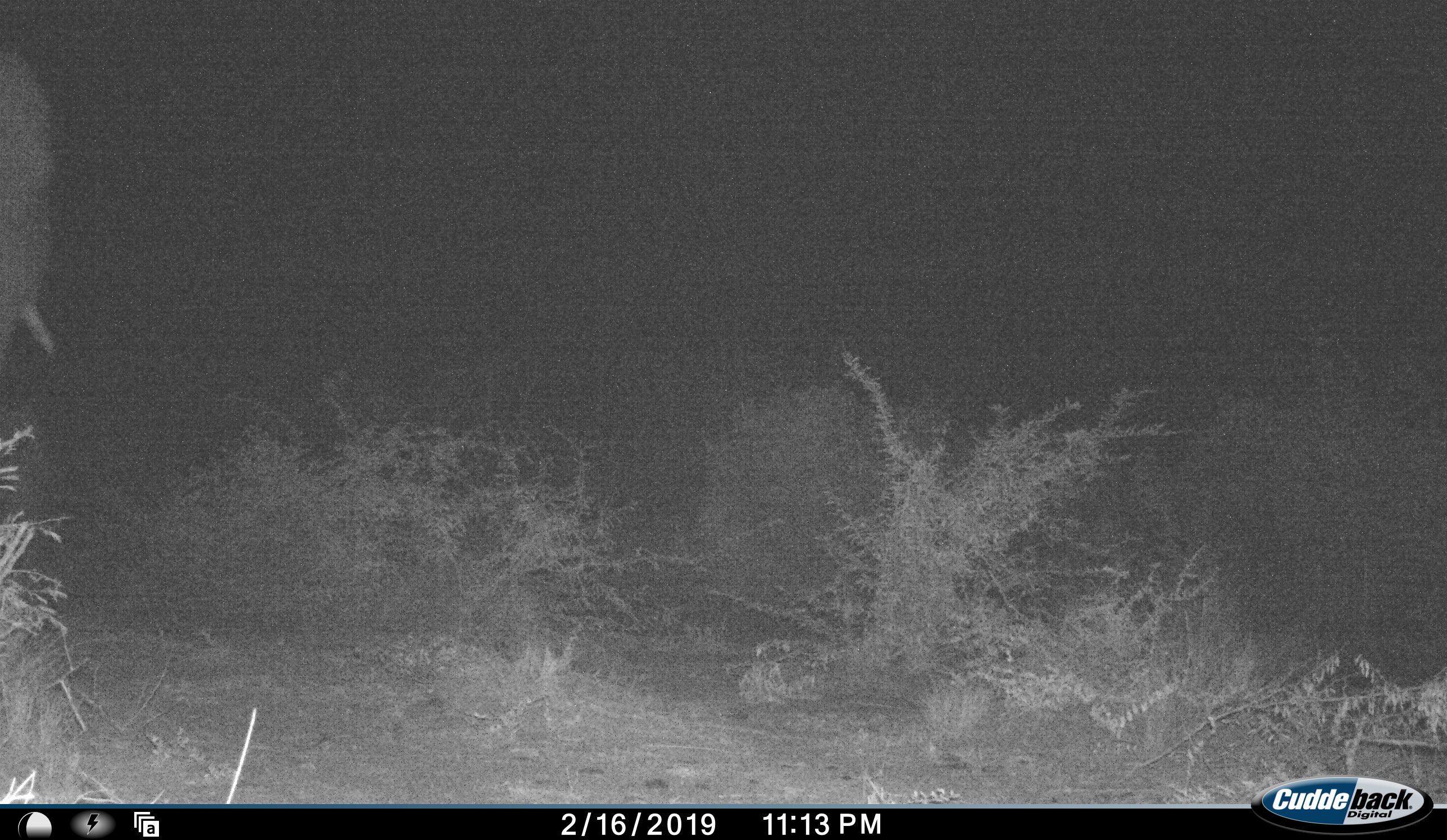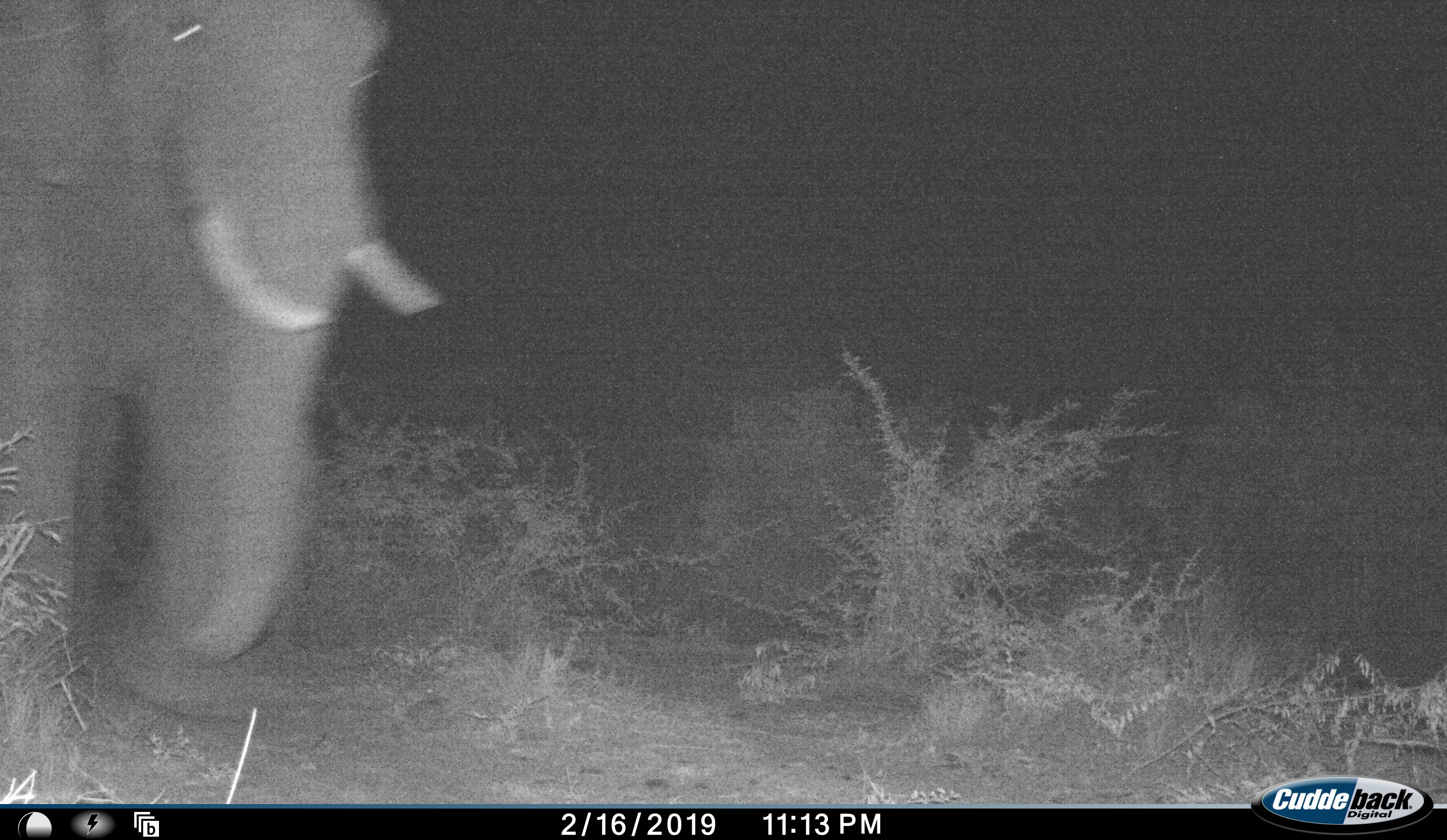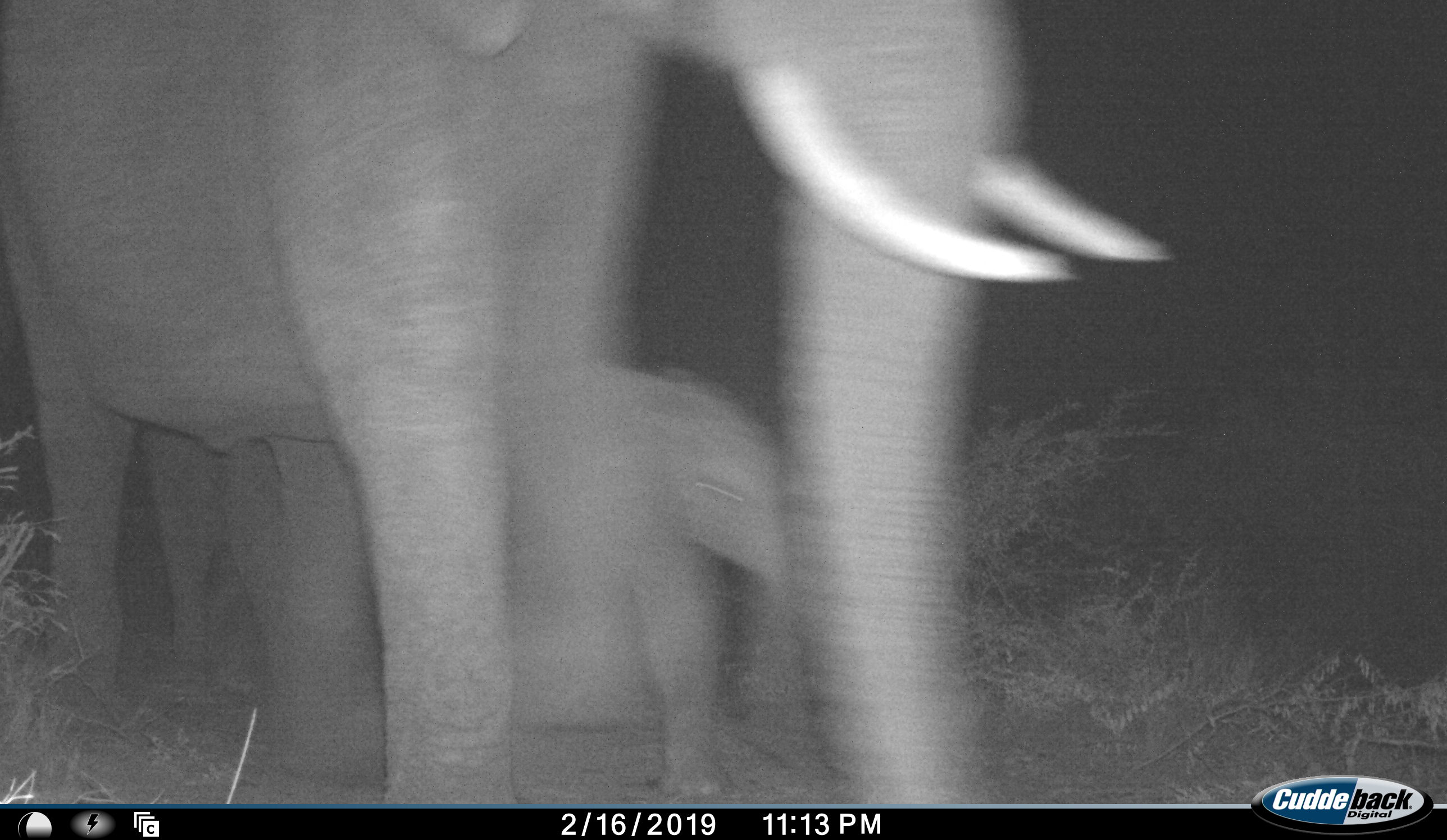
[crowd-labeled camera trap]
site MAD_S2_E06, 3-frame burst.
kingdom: Animalia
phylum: Chordata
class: Mammalia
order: Proboscidea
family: Elephantidae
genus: Loxodonta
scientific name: Loxodonta africana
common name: african bush elephant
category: elephant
Elephant (african bush elephant) (Loxodonta africana), count 2. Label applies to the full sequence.